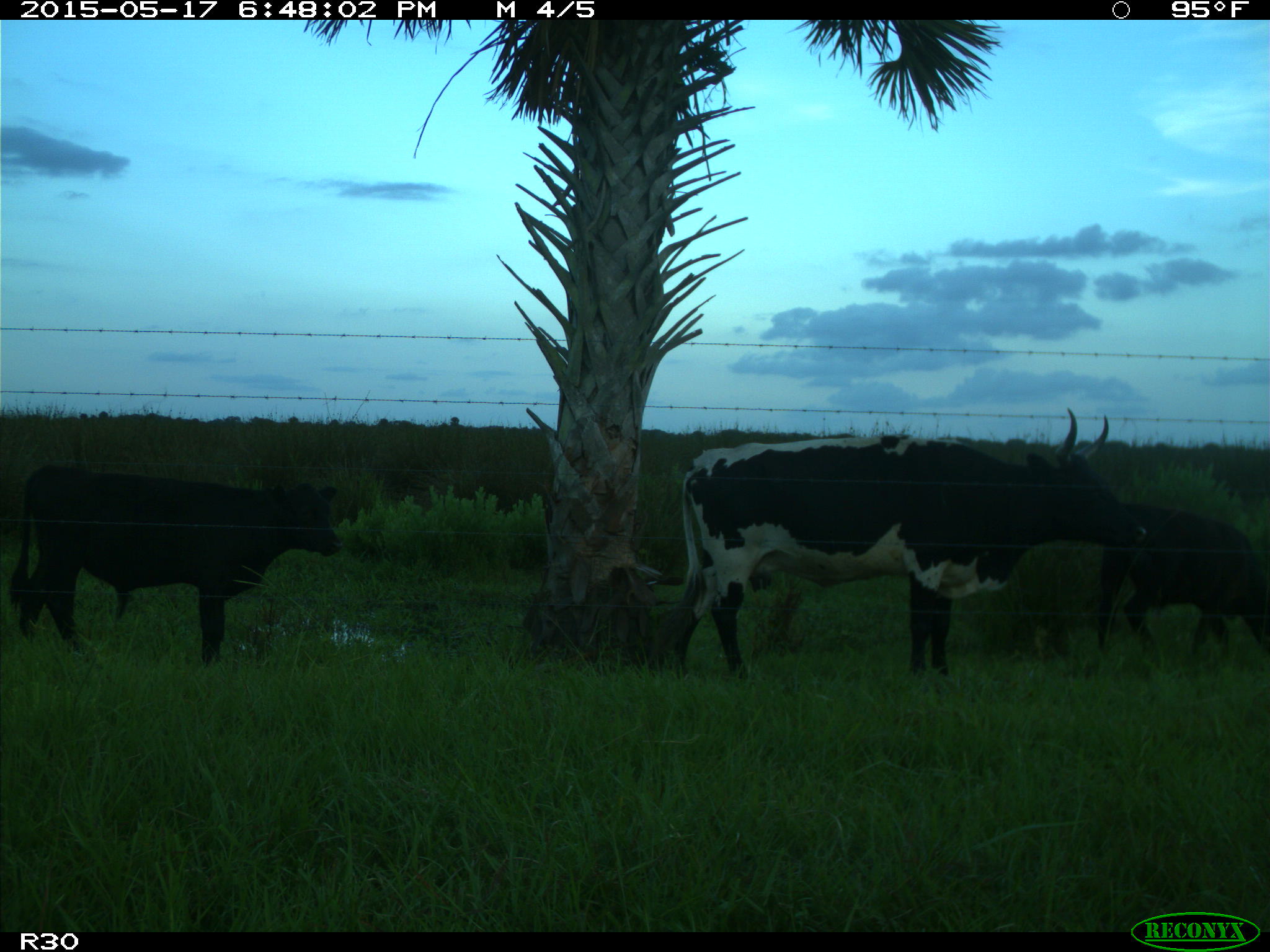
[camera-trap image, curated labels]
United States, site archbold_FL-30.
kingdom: Animalia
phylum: Chordata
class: Mammalia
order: Artiodactyla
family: Bovidae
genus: Bos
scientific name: Bos taurus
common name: domestic cow